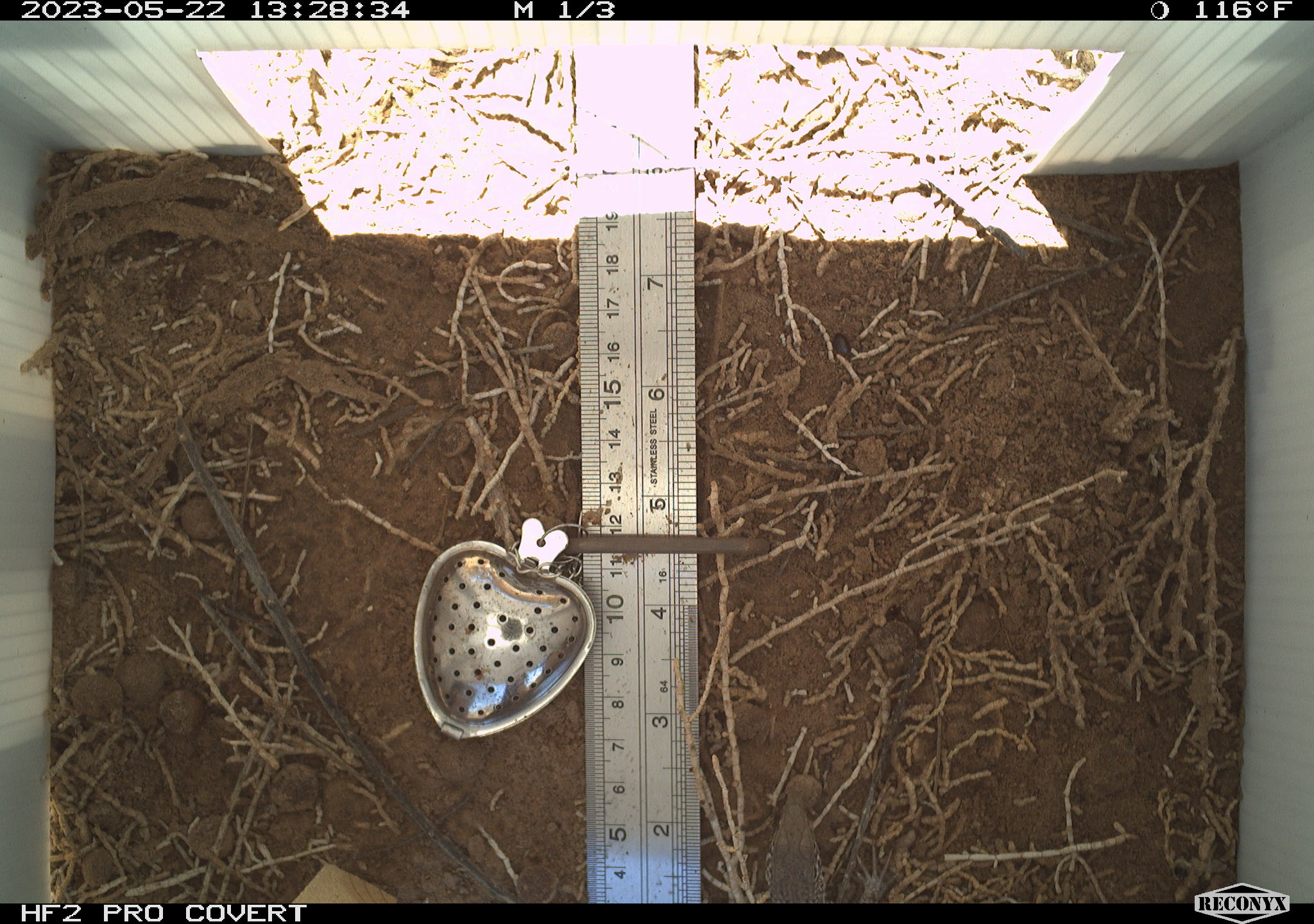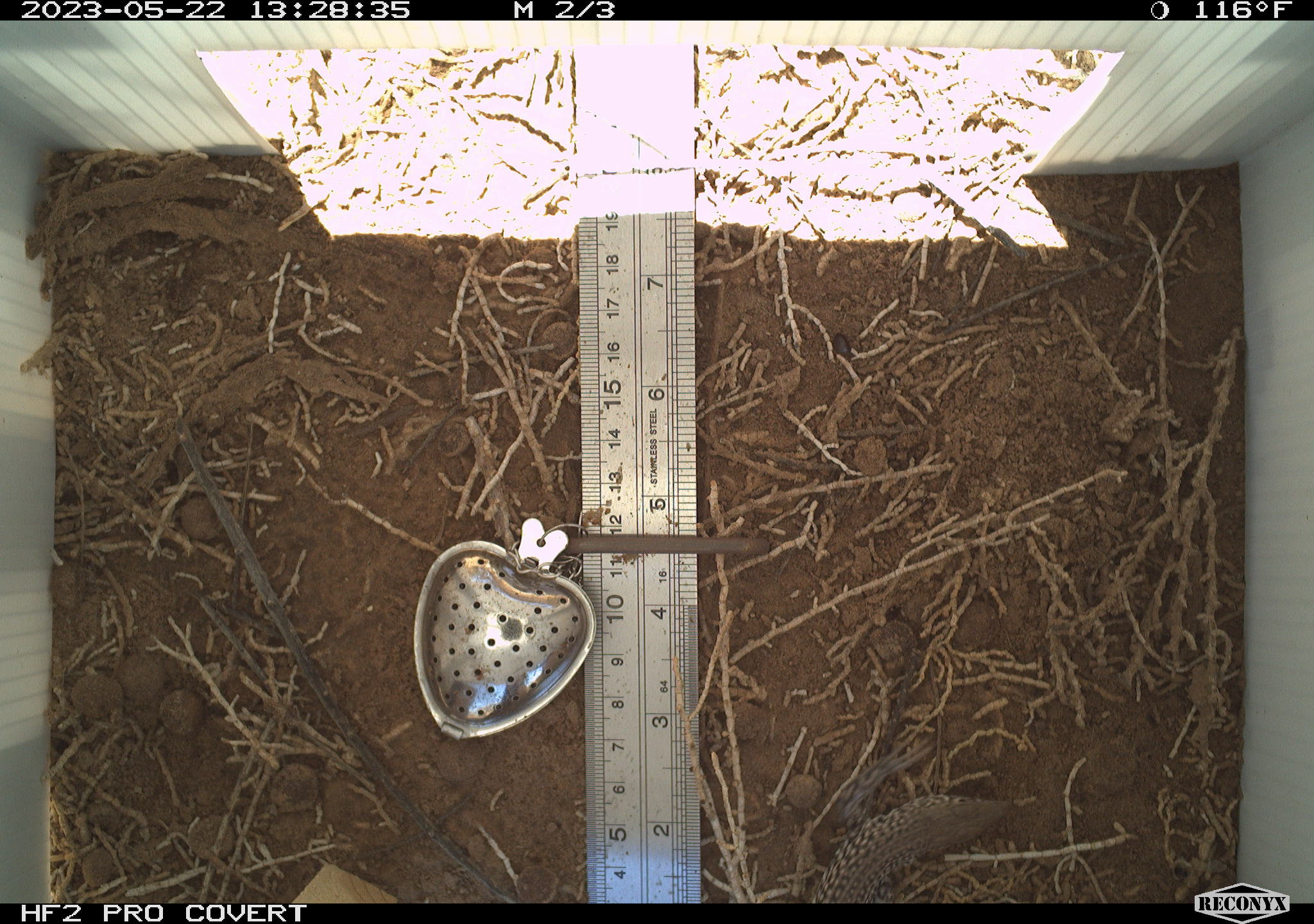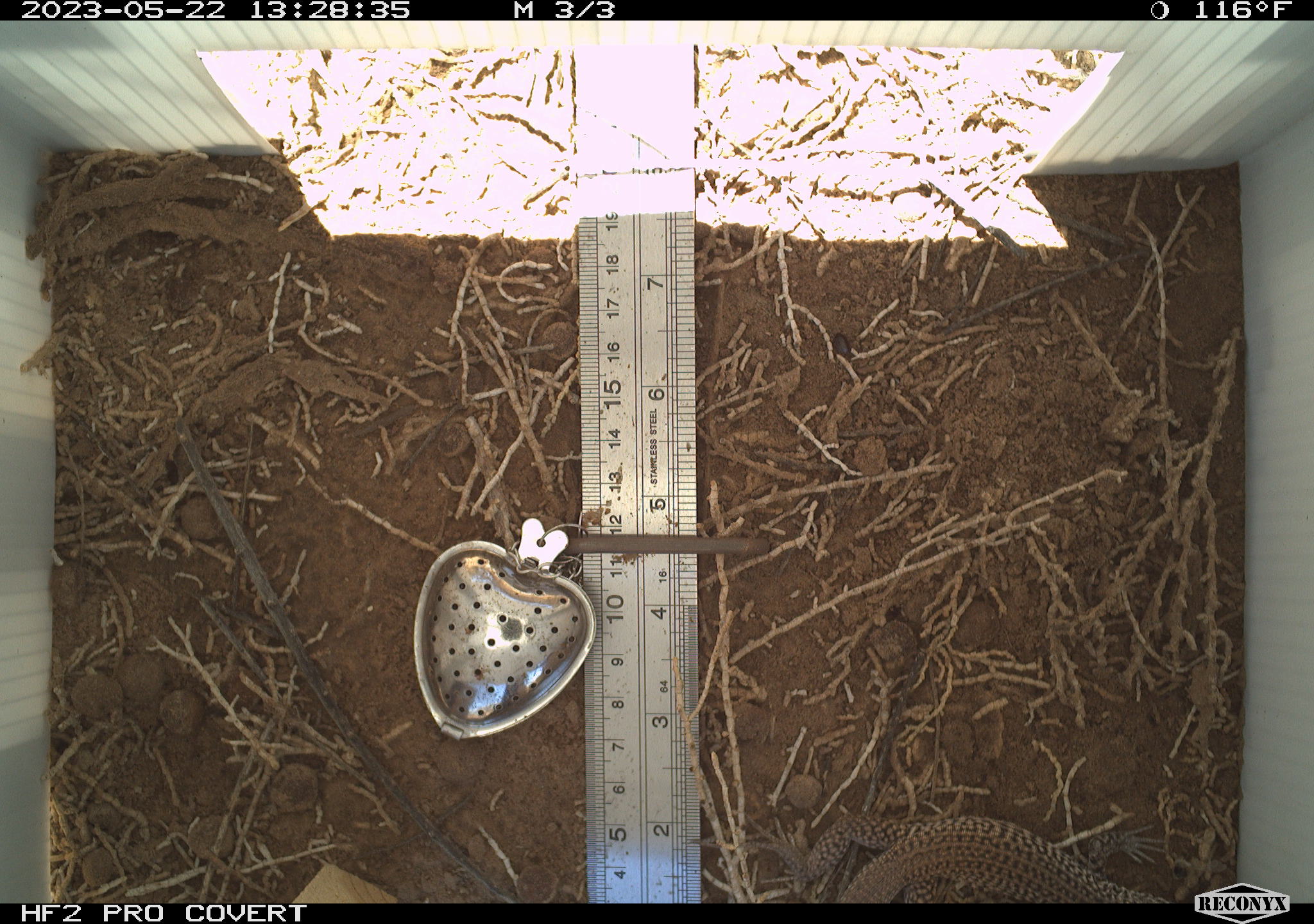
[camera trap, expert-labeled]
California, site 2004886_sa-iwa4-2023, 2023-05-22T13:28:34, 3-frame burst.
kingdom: Animalia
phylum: Chordata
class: Reptilia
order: Squamata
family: Teiidae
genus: Aspidoscelis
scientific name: Aspidoscelis tigris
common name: western whiptail